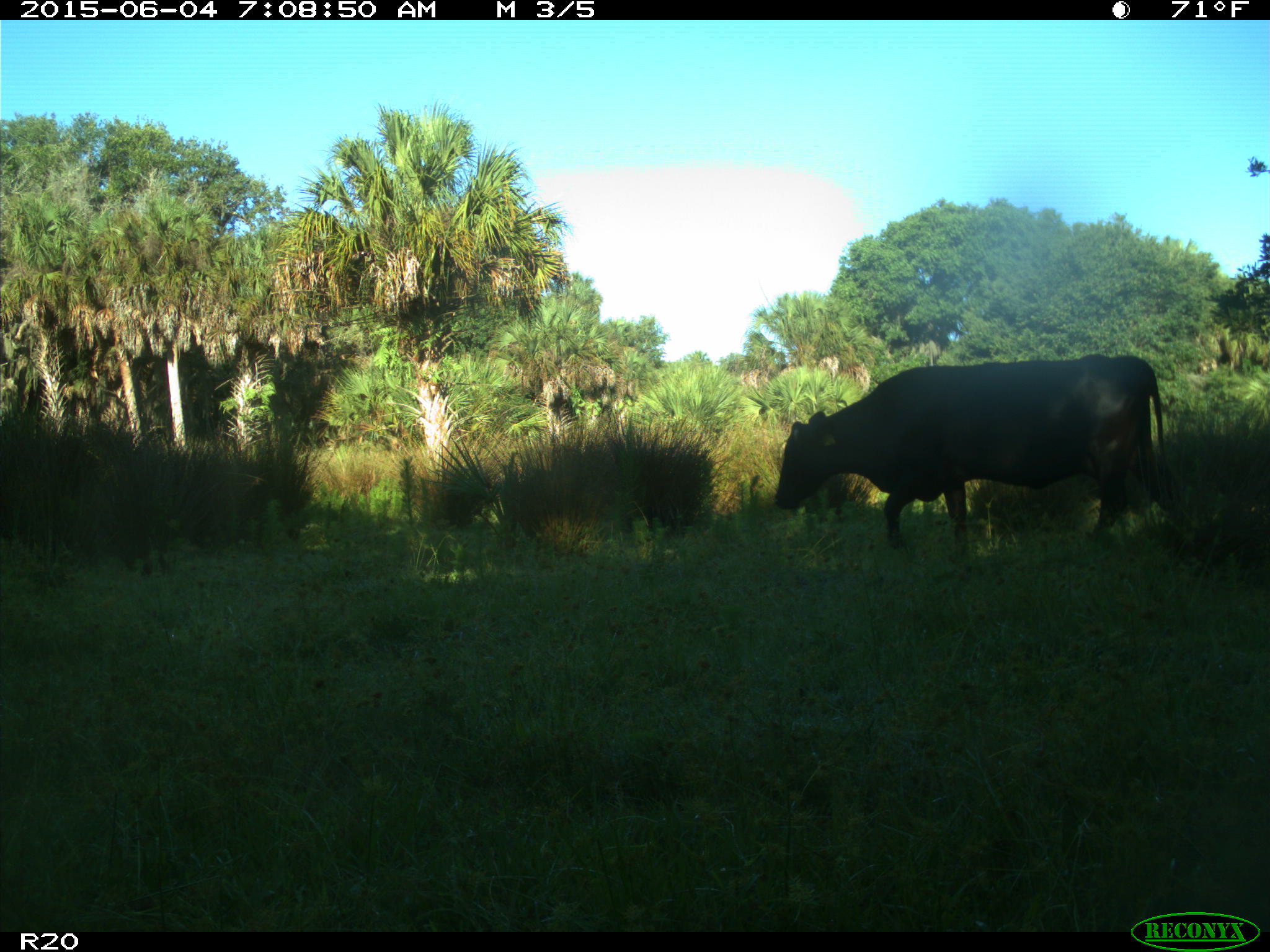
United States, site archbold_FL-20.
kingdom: Animalia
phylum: Chordata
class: Mammalia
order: Artiodactyla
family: Bovidae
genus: Bos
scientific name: Bos taurus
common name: domestic cow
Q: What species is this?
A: Bos taurus (domestic cow).